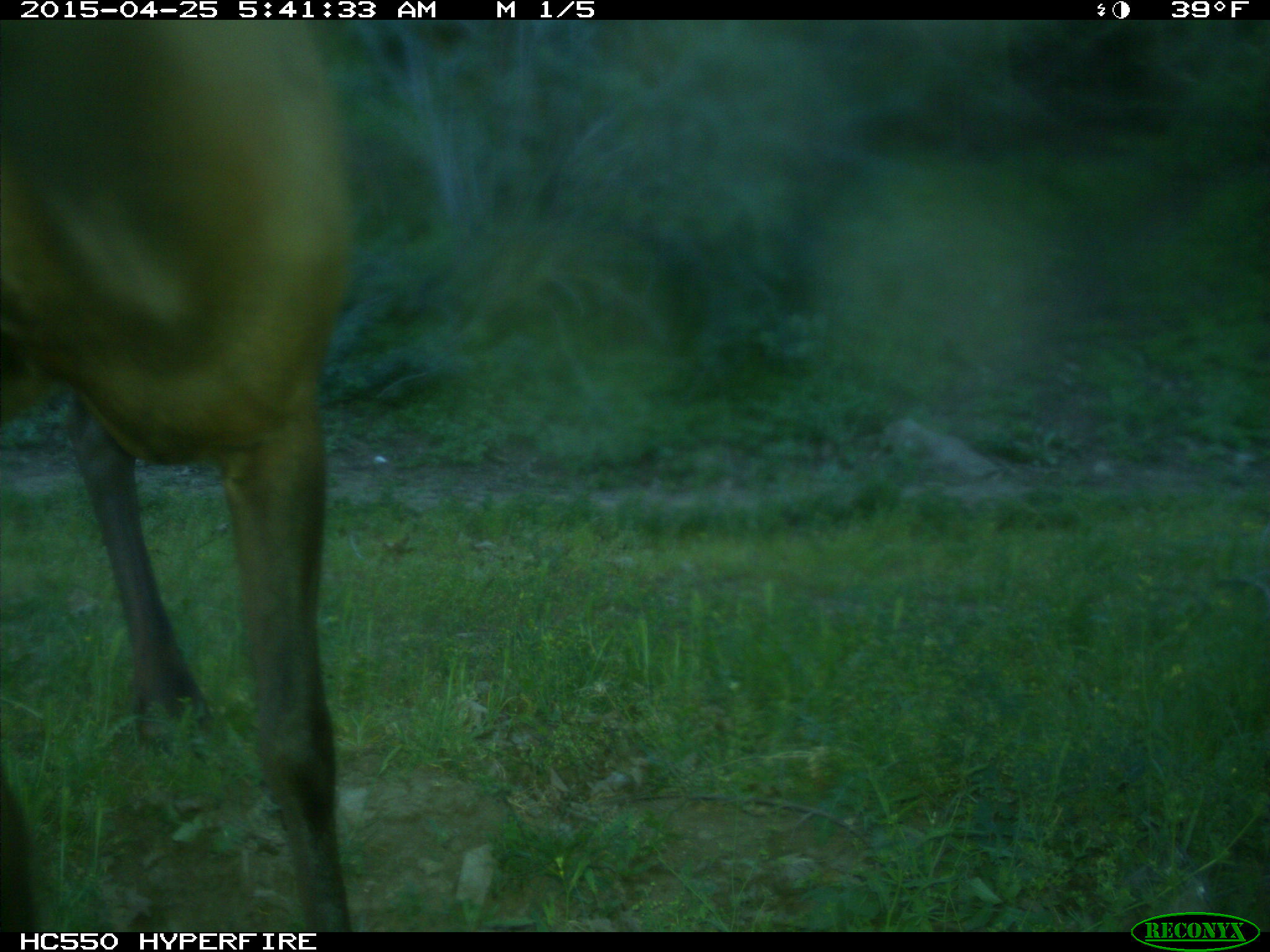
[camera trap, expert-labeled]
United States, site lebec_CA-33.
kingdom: Animalia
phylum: Chordata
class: Mammalia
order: Artiodactyla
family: Cervidae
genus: Cervus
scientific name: Cervus canadensis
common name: elk